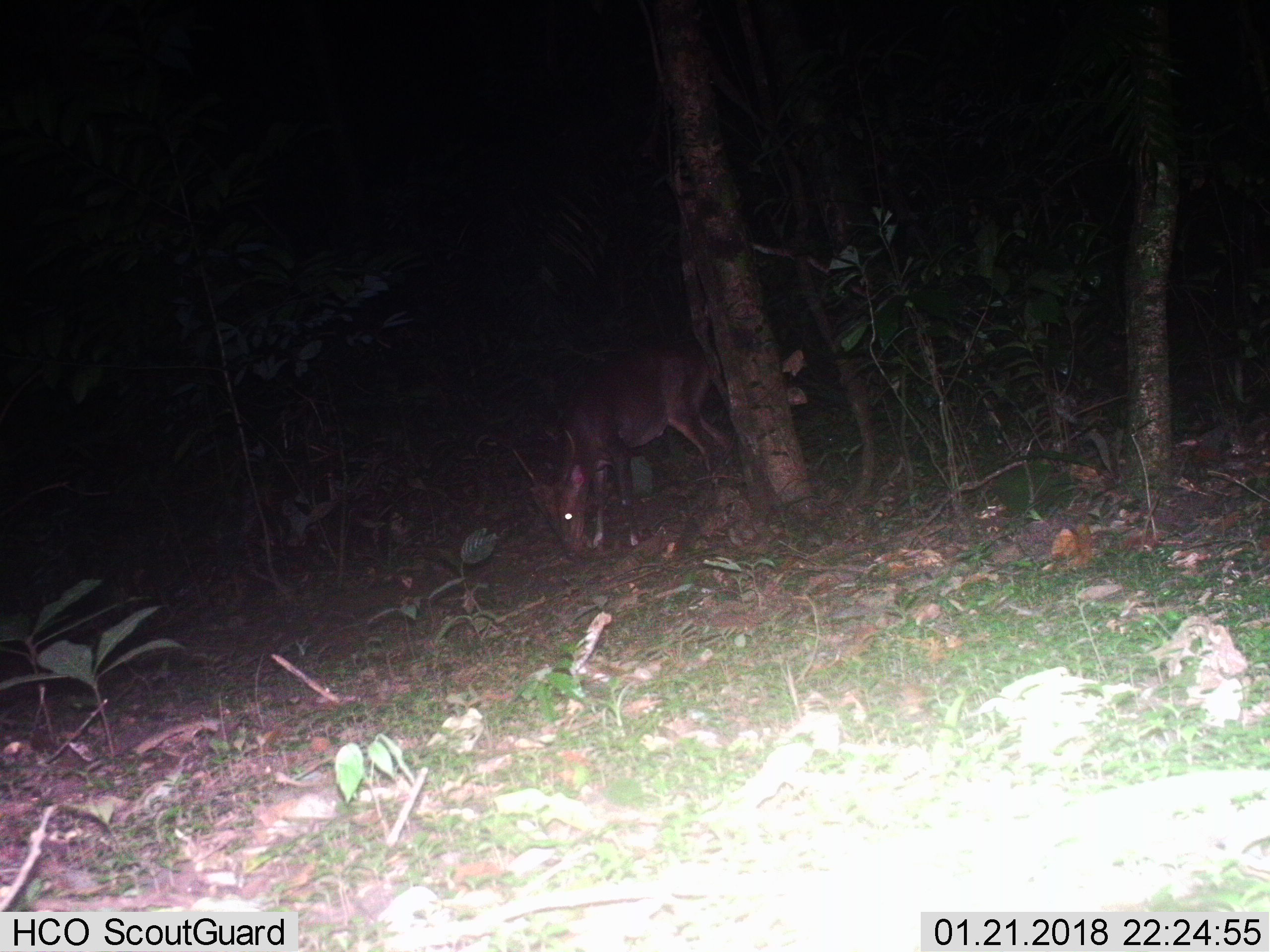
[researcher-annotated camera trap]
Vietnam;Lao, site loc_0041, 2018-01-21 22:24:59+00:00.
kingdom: Animalia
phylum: Chordata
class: Mammalia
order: Artiodactyla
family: Cervidae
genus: Muntiacus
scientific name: Muntiacus vuquangensis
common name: large-antlered muntjac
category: large antlered muntjac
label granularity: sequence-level